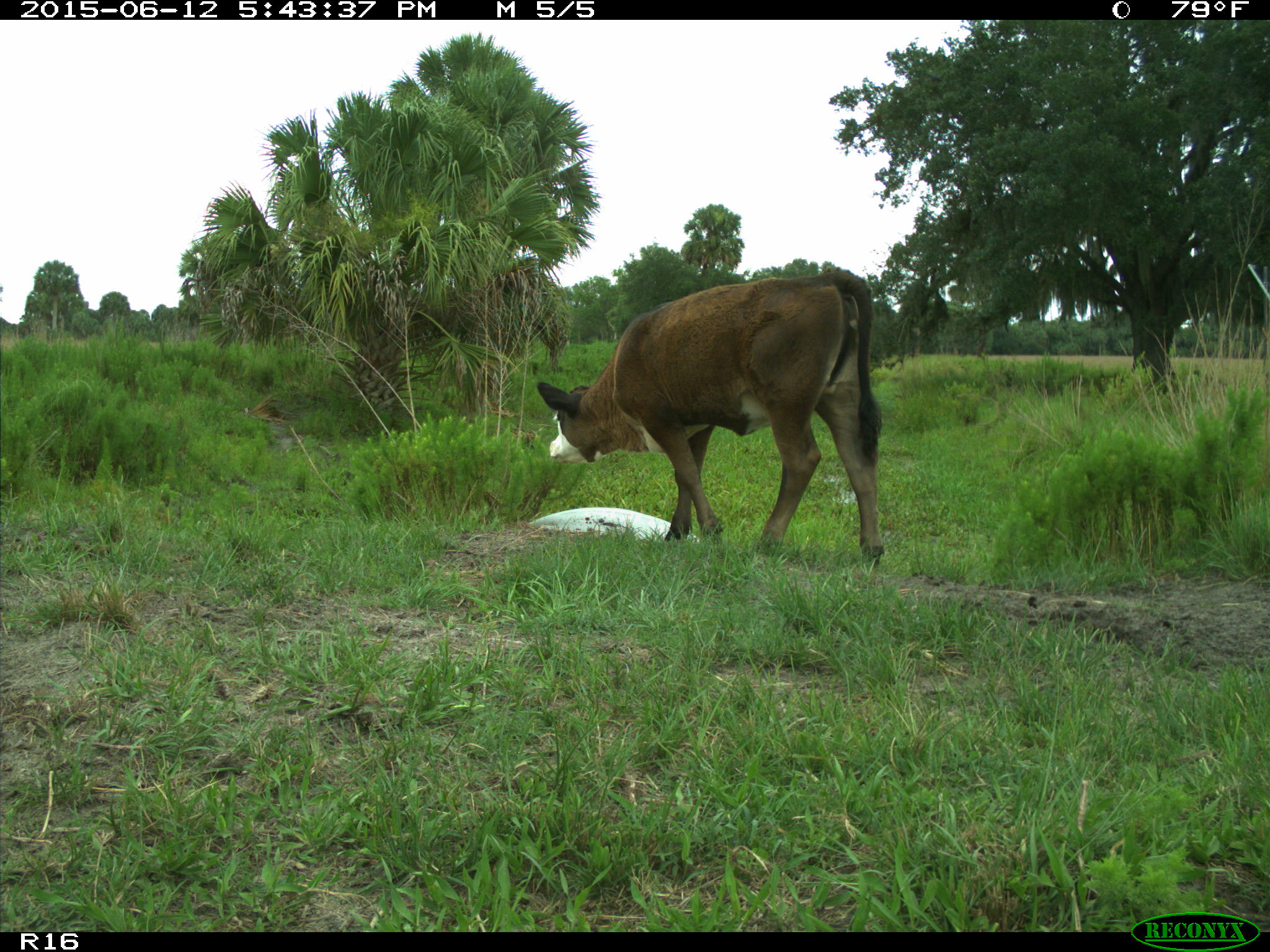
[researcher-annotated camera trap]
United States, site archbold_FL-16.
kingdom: Animalia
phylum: Chordata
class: Mammalia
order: Artiodactyla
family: Bovidae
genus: Bos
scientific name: Bos taurus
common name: domestic cow